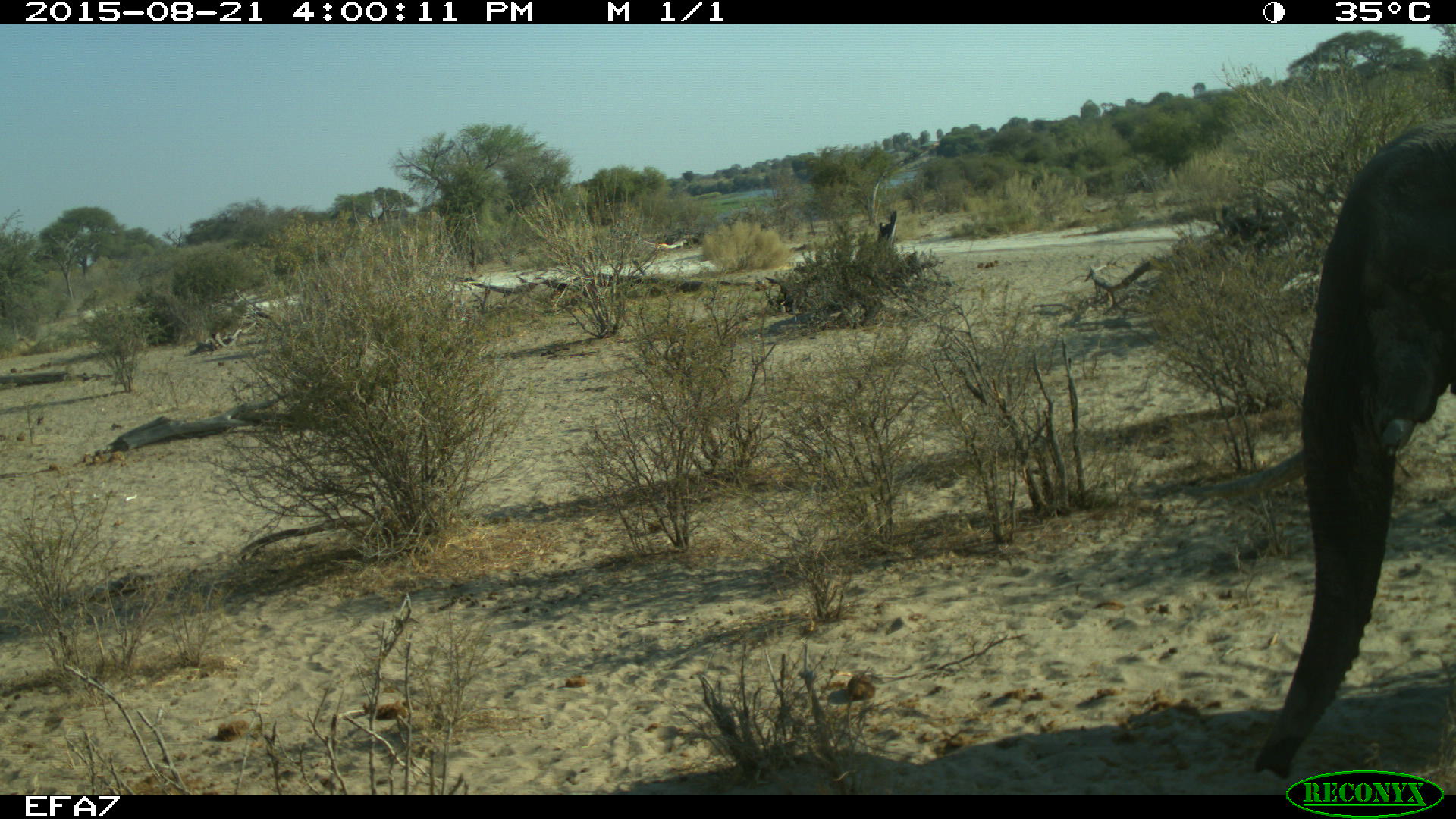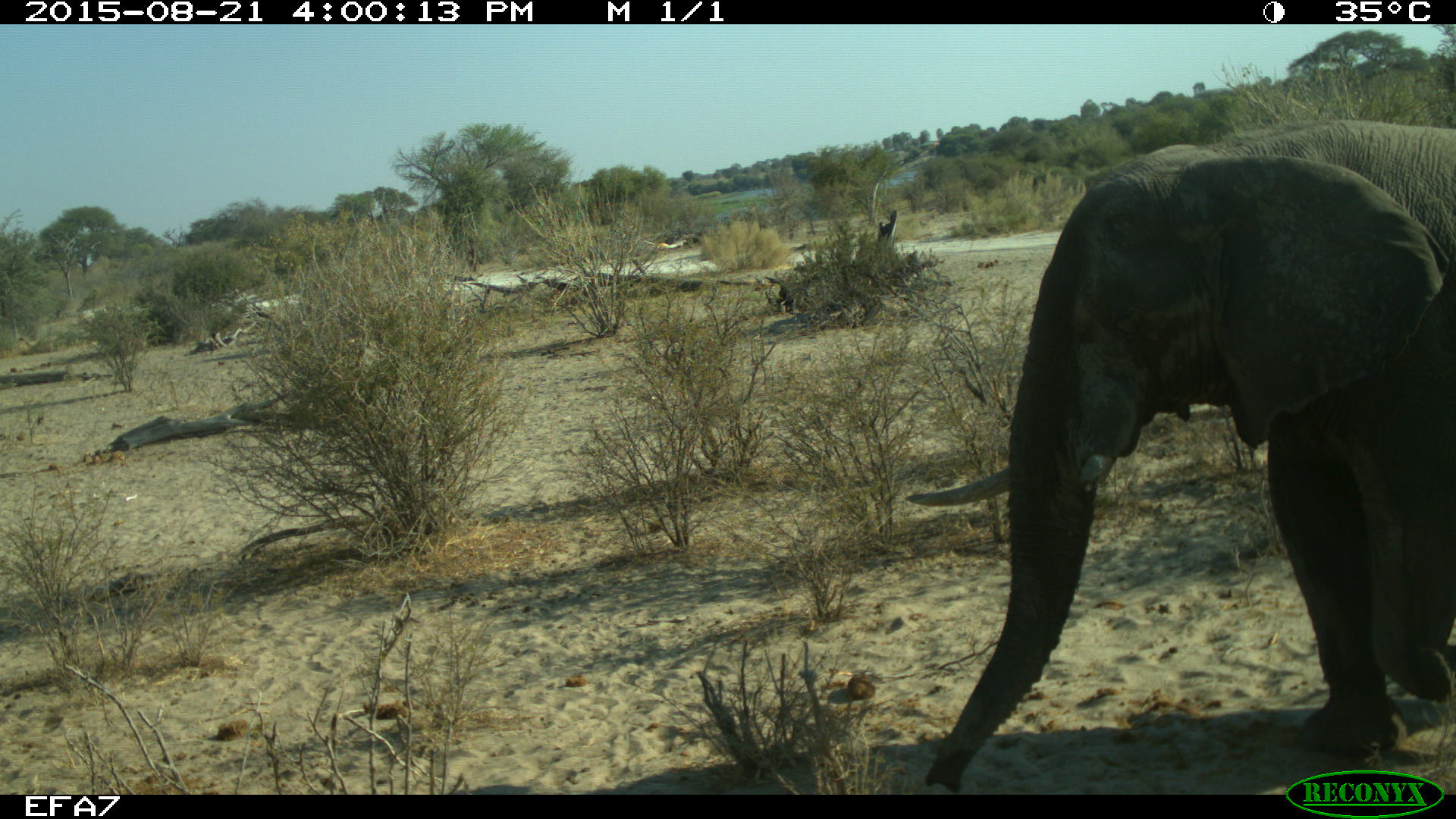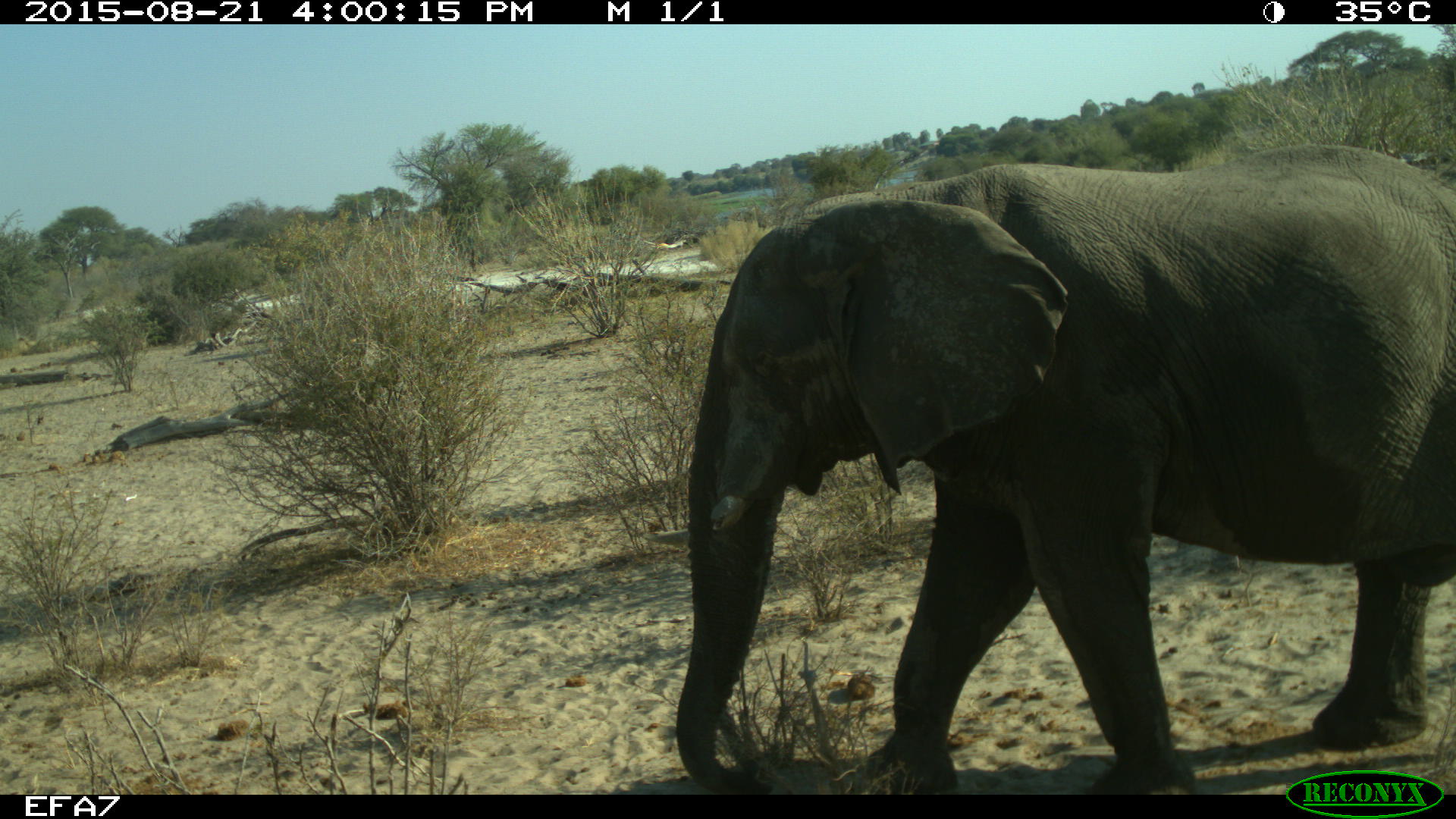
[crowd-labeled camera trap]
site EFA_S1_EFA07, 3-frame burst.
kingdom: Animalia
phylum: Chordata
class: Mammalia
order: Proboscidea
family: Elephantidae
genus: Loxodonta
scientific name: Loxodonta africana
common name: african bush elephant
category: elephant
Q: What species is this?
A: Elephant (african bush elephant) (Loxodonta africana).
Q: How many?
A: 1.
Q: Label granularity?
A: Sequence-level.